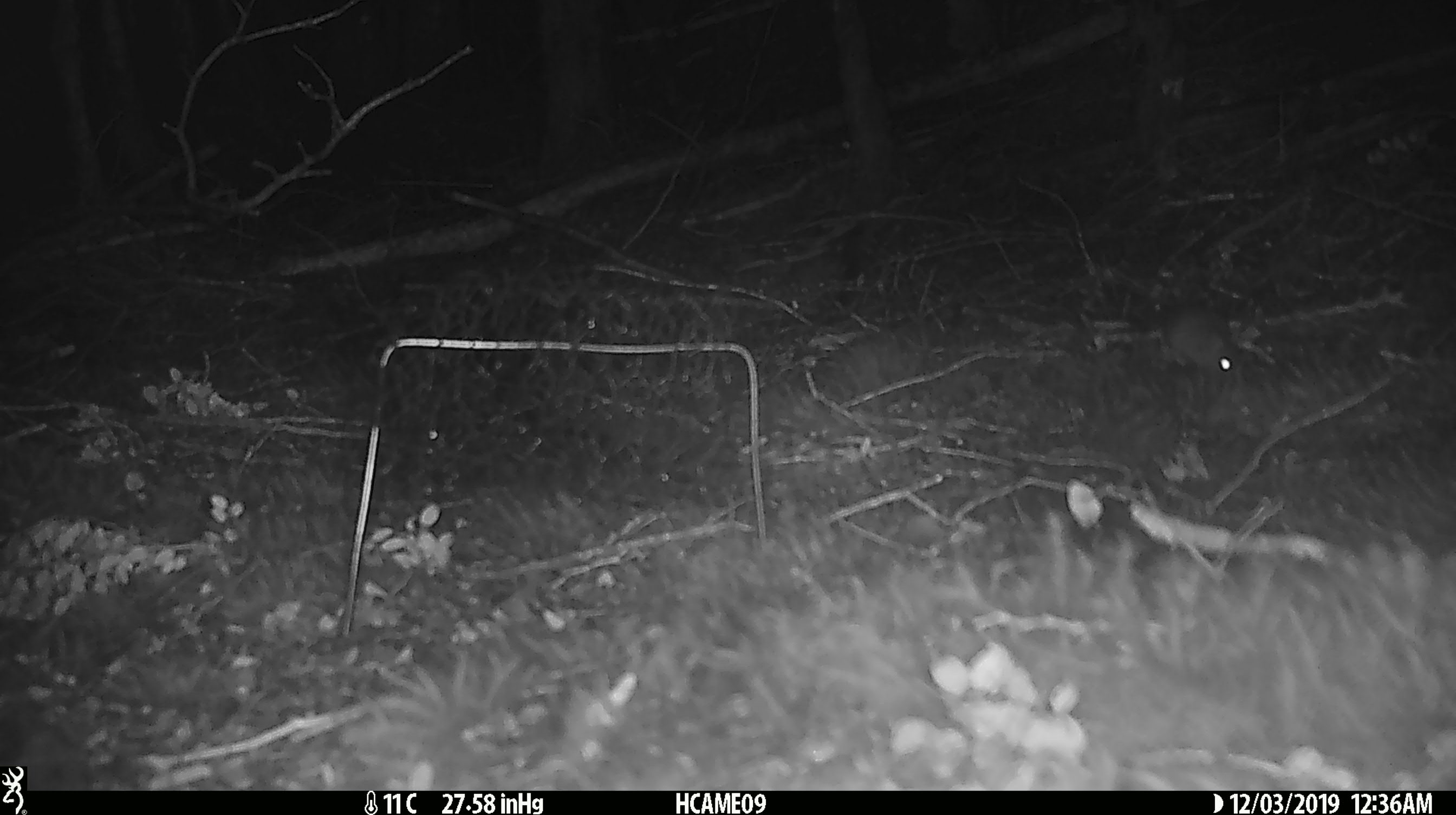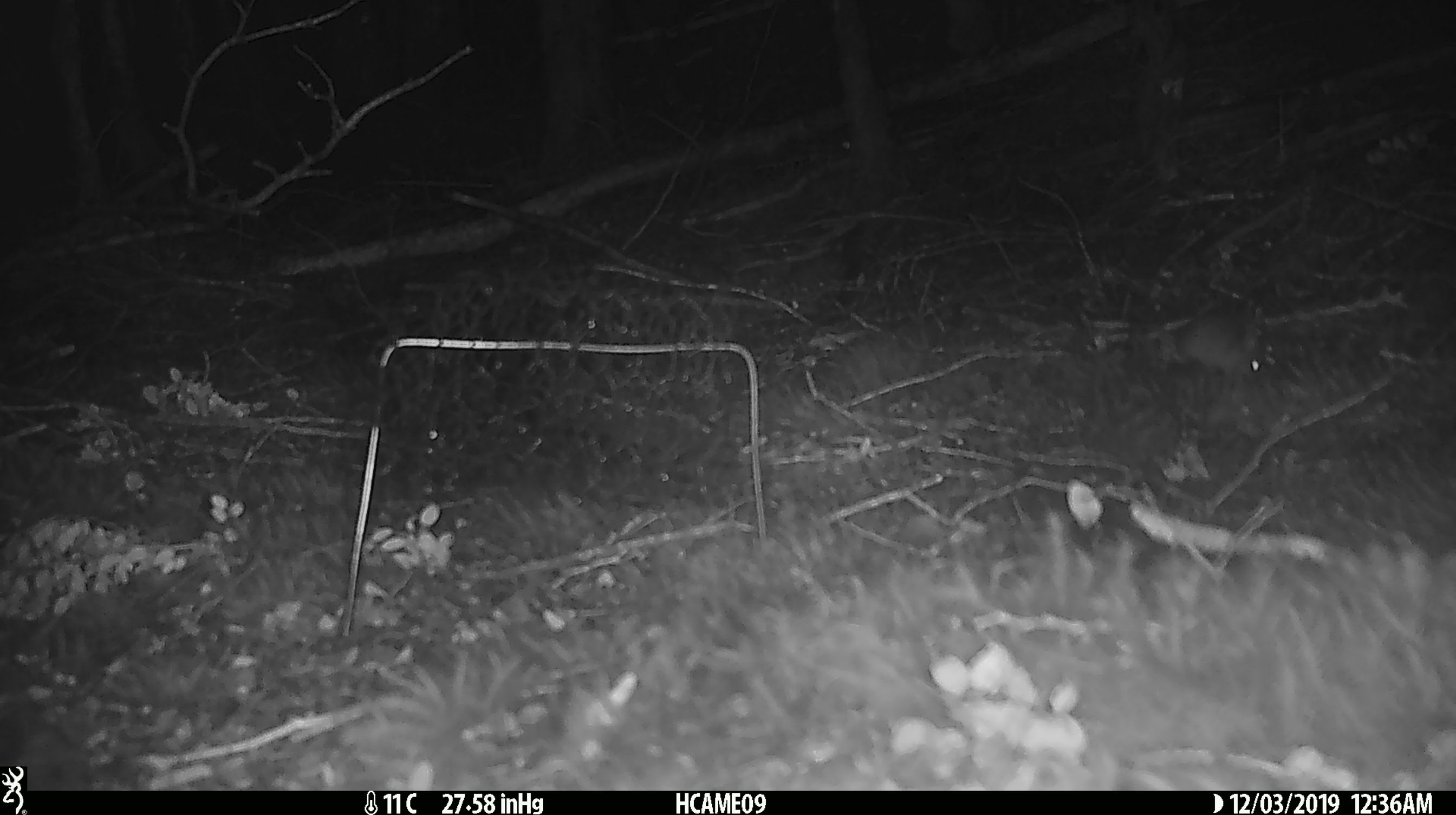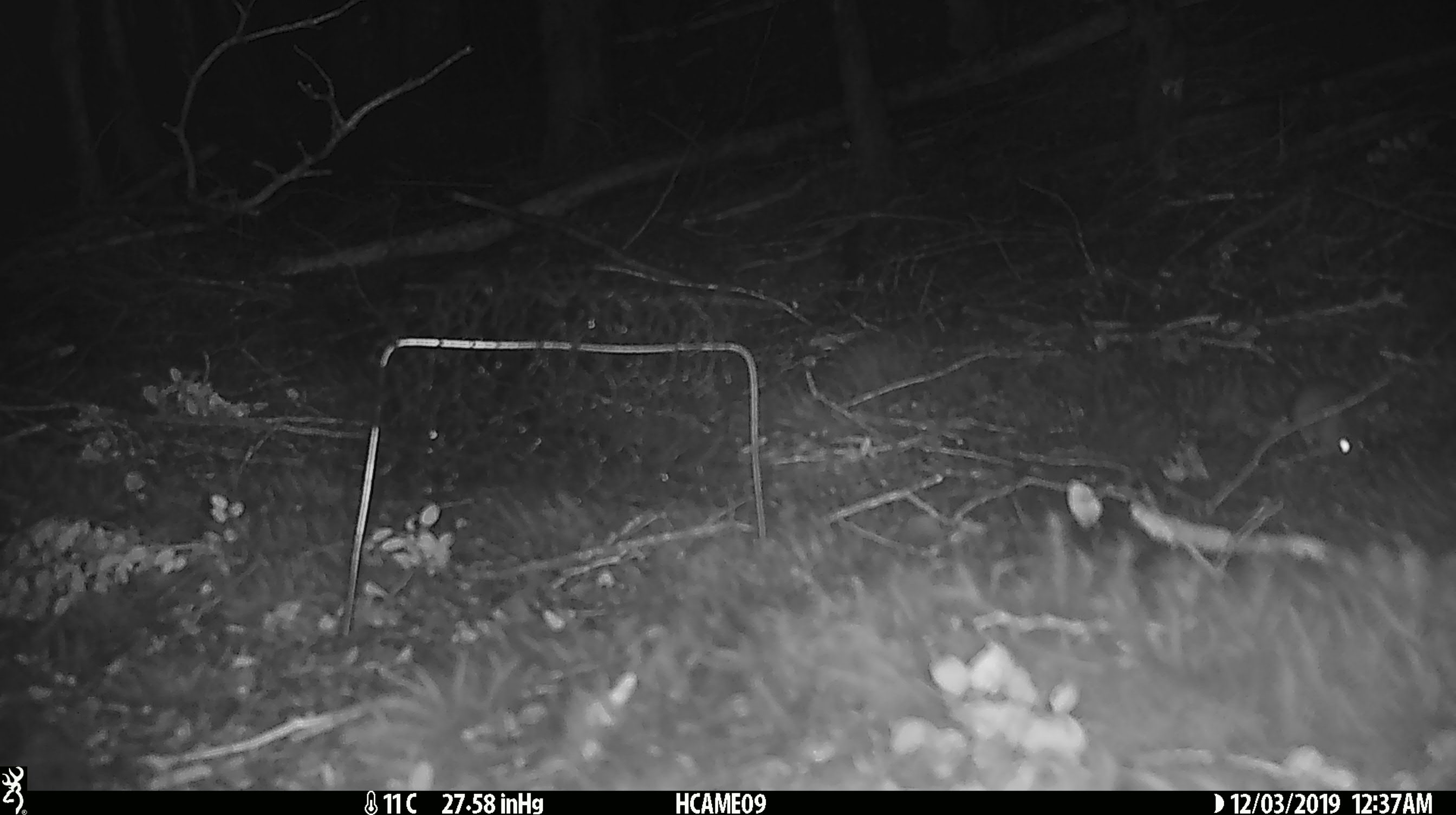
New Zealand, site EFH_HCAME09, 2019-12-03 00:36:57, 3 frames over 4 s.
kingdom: Animalia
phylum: Chordata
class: Mammalia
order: Rodentia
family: Muridae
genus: Mus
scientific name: Mus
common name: mouse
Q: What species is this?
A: Mouse (Mus).